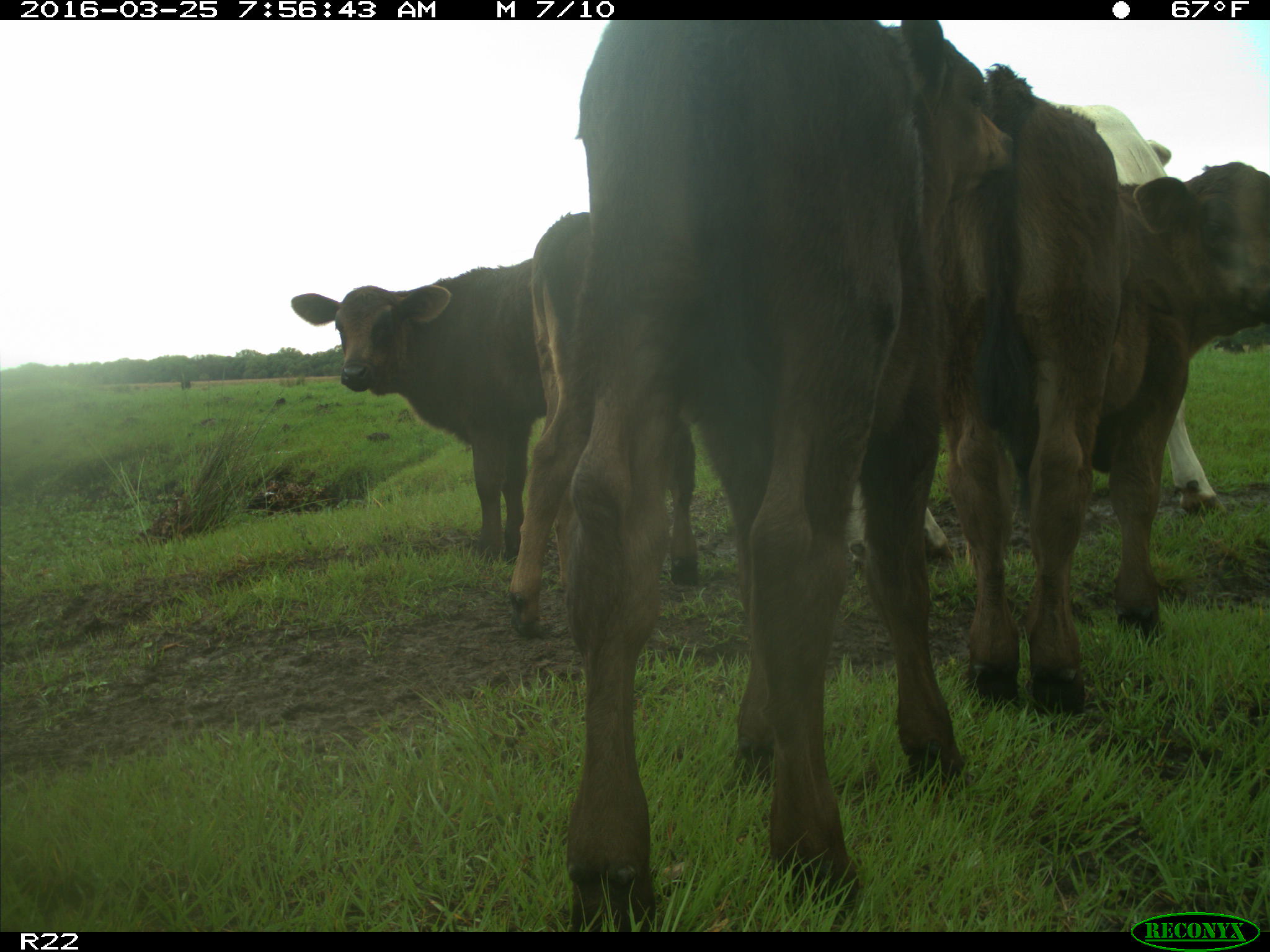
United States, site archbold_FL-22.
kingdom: Animalia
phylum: Chordata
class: Mammalia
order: Artiodactyla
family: Bovidae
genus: Bos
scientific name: Bos taurus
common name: domestic cow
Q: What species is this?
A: Bos taurus (domestic cow).